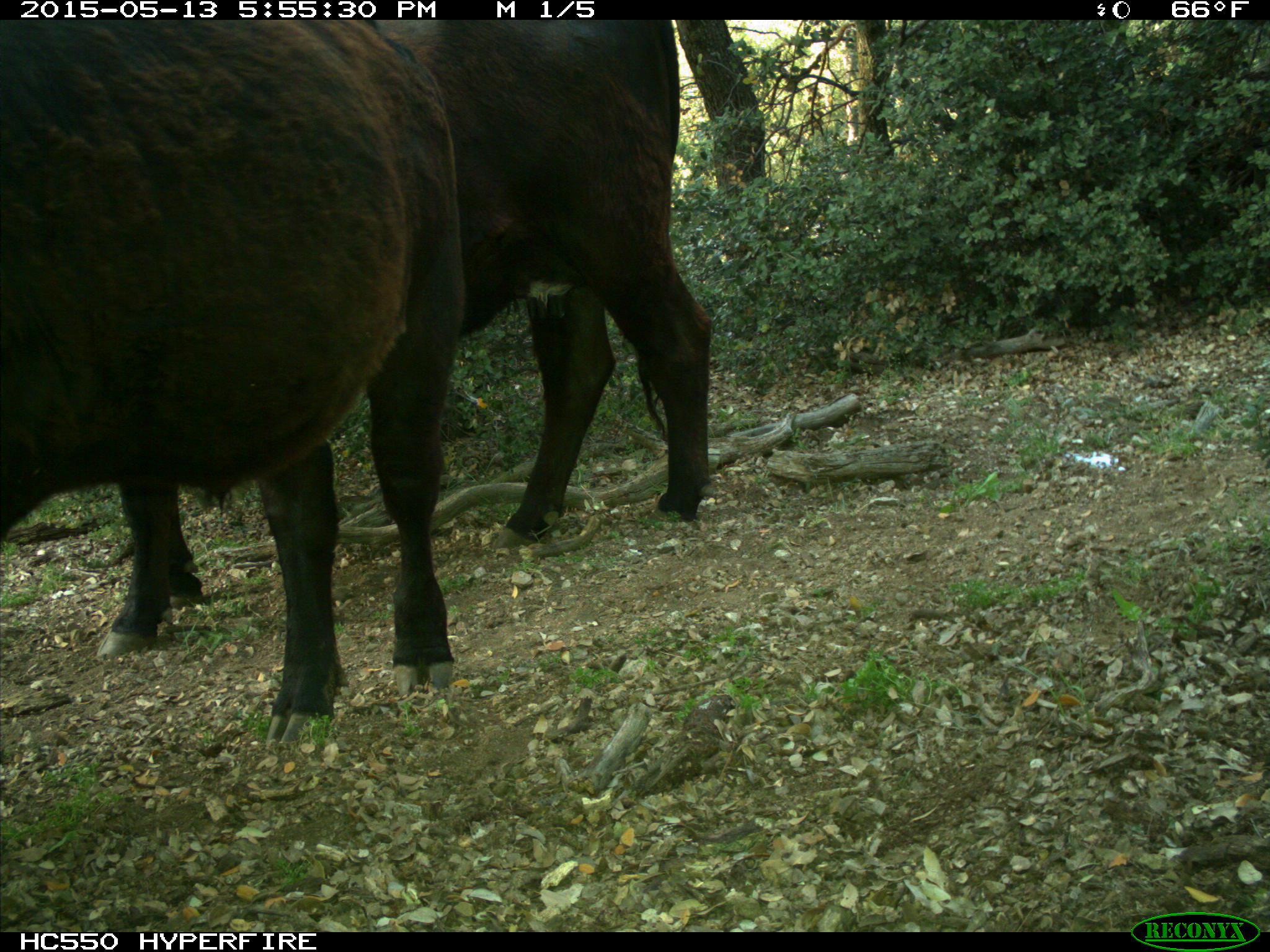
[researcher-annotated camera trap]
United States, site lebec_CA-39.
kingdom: Animalia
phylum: Chordata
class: Mammalia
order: Artiodactyla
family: Bovidae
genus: Bos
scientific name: Bos taurus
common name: domestic cow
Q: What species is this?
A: Bos taurus (domestic cow).